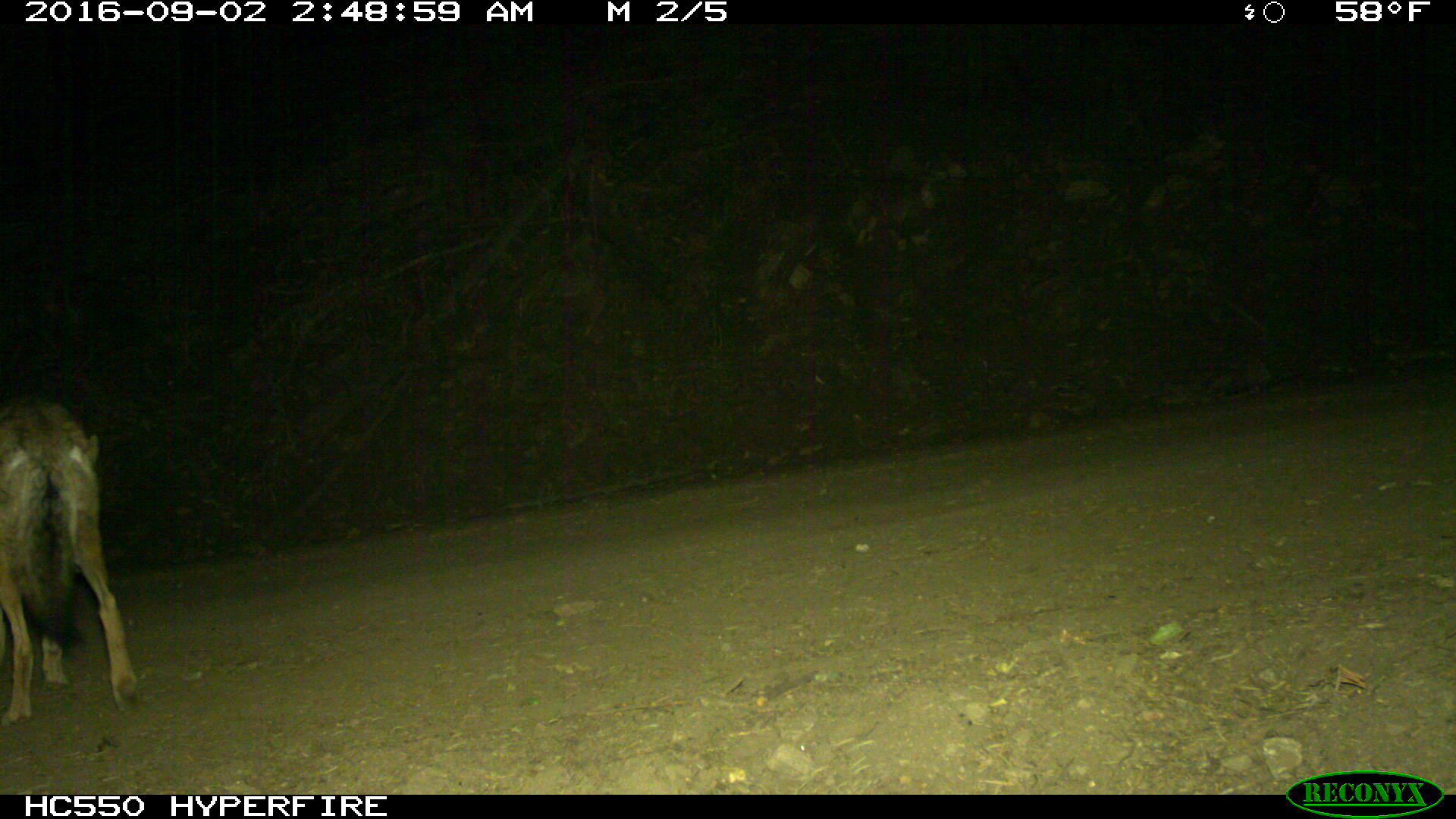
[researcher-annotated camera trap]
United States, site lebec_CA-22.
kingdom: Animalia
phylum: Chordata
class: Mammalia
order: Carnivora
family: Canidae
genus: Canis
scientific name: Canis latrans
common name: coyote